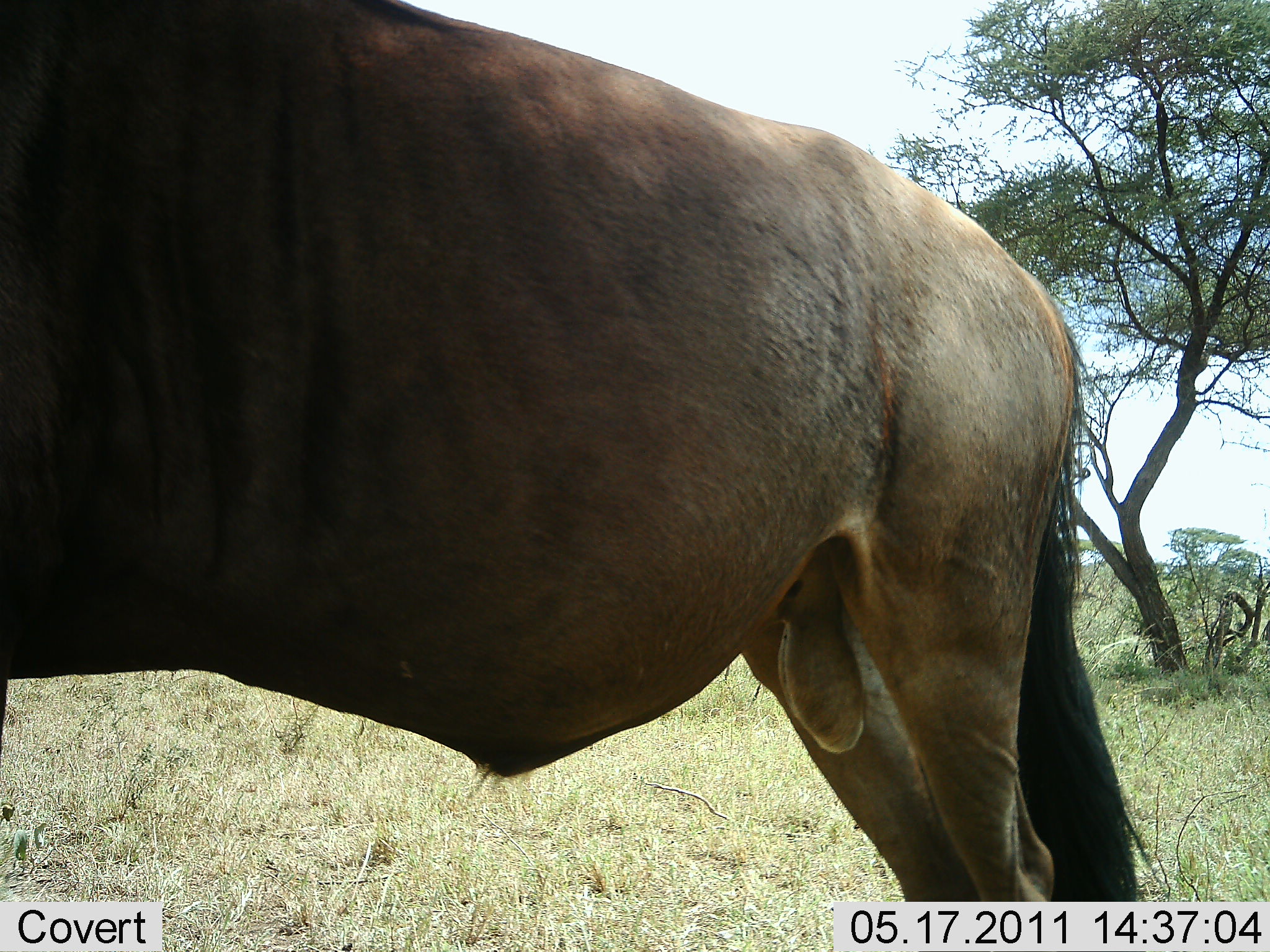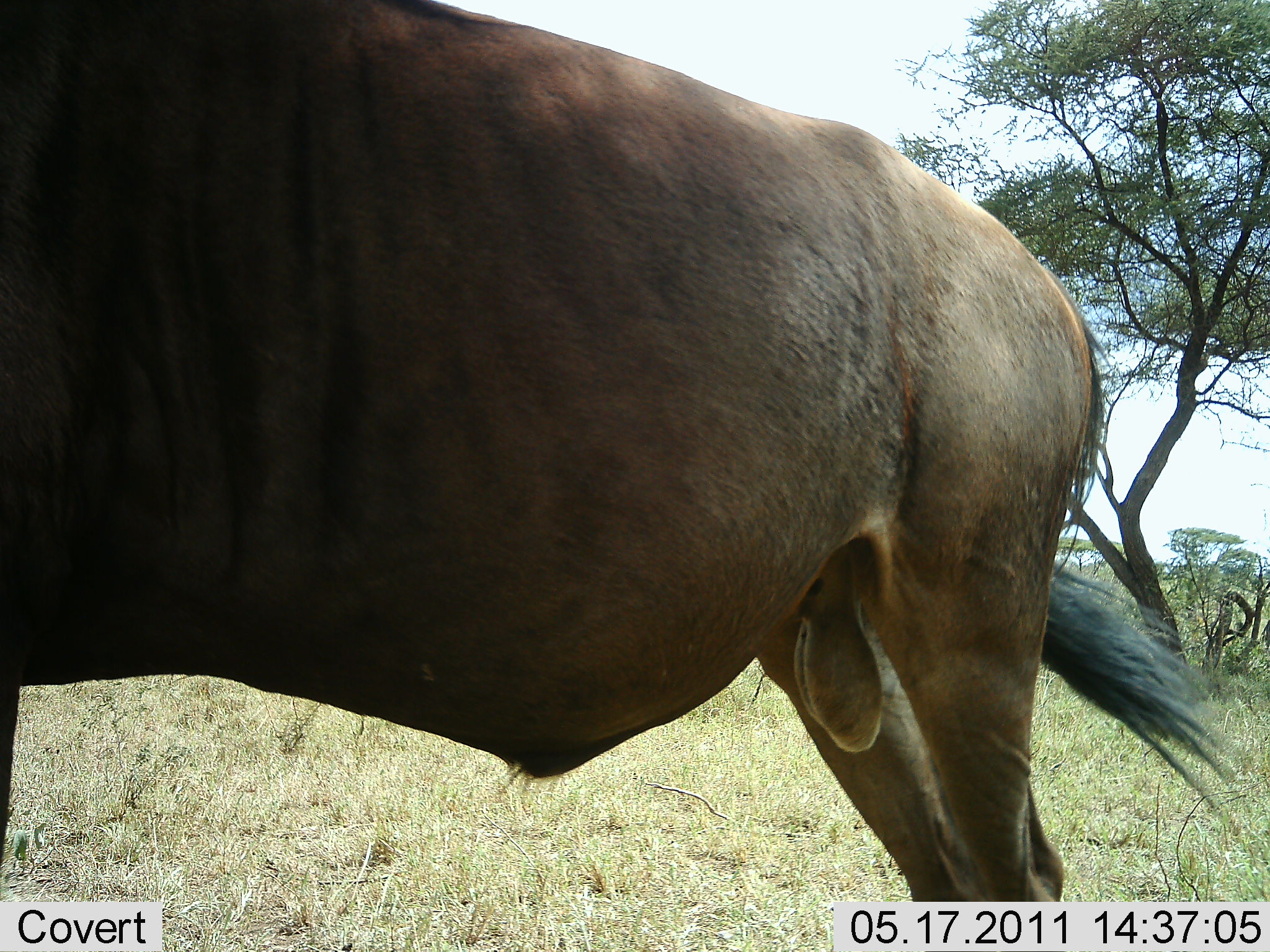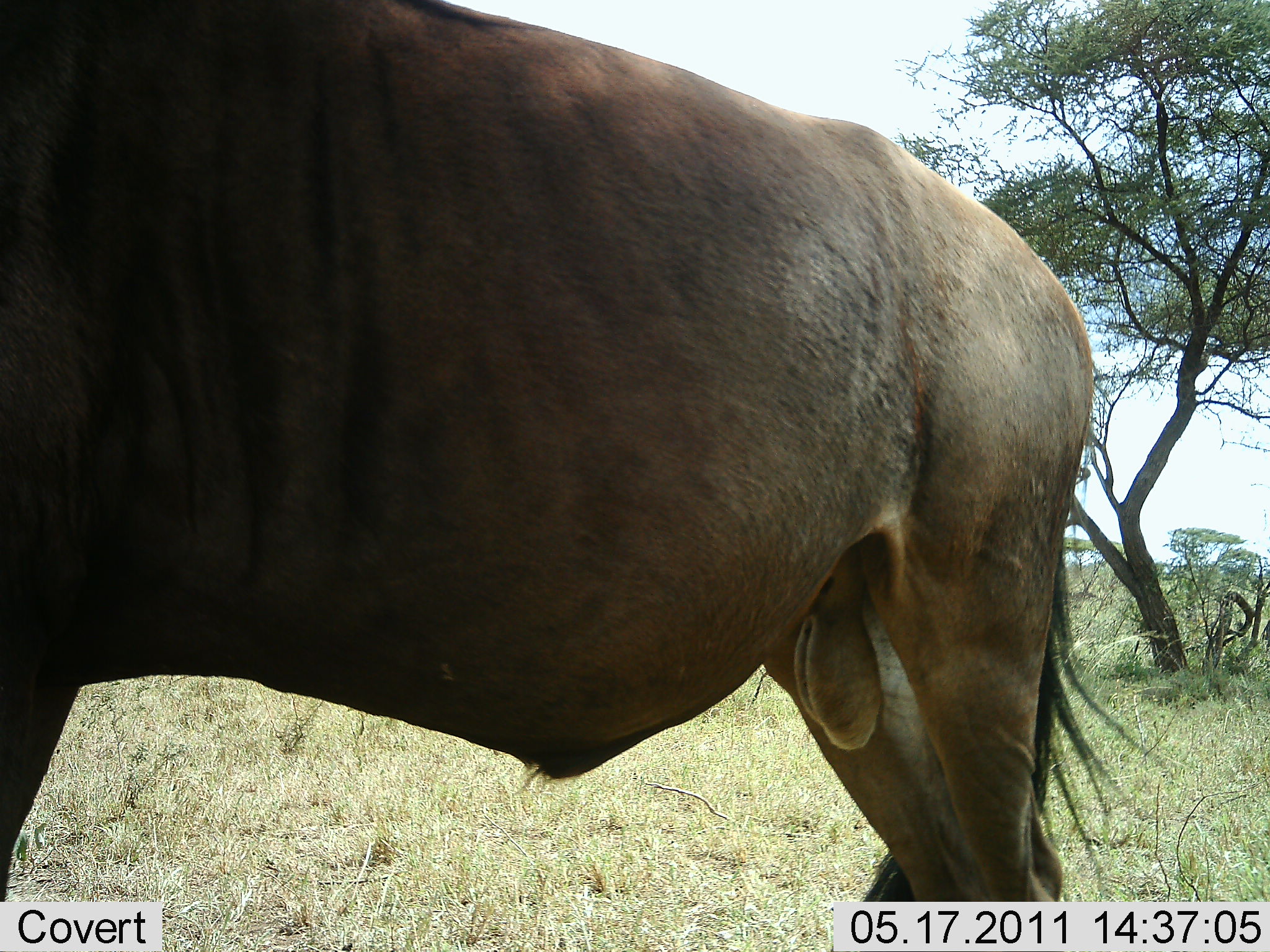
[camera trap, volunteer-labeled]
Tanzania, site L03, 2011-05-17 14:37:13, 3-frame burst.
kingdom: Animalia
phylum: Chordata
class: Mammalia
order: Artiodactyla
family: Bovidae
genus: Connochaetes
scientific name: Connochaetes taurinus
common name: blue wildebeest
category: wildebeest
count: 1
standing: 91%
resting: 0%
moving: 9%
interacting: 0%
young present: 0%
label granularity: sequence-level